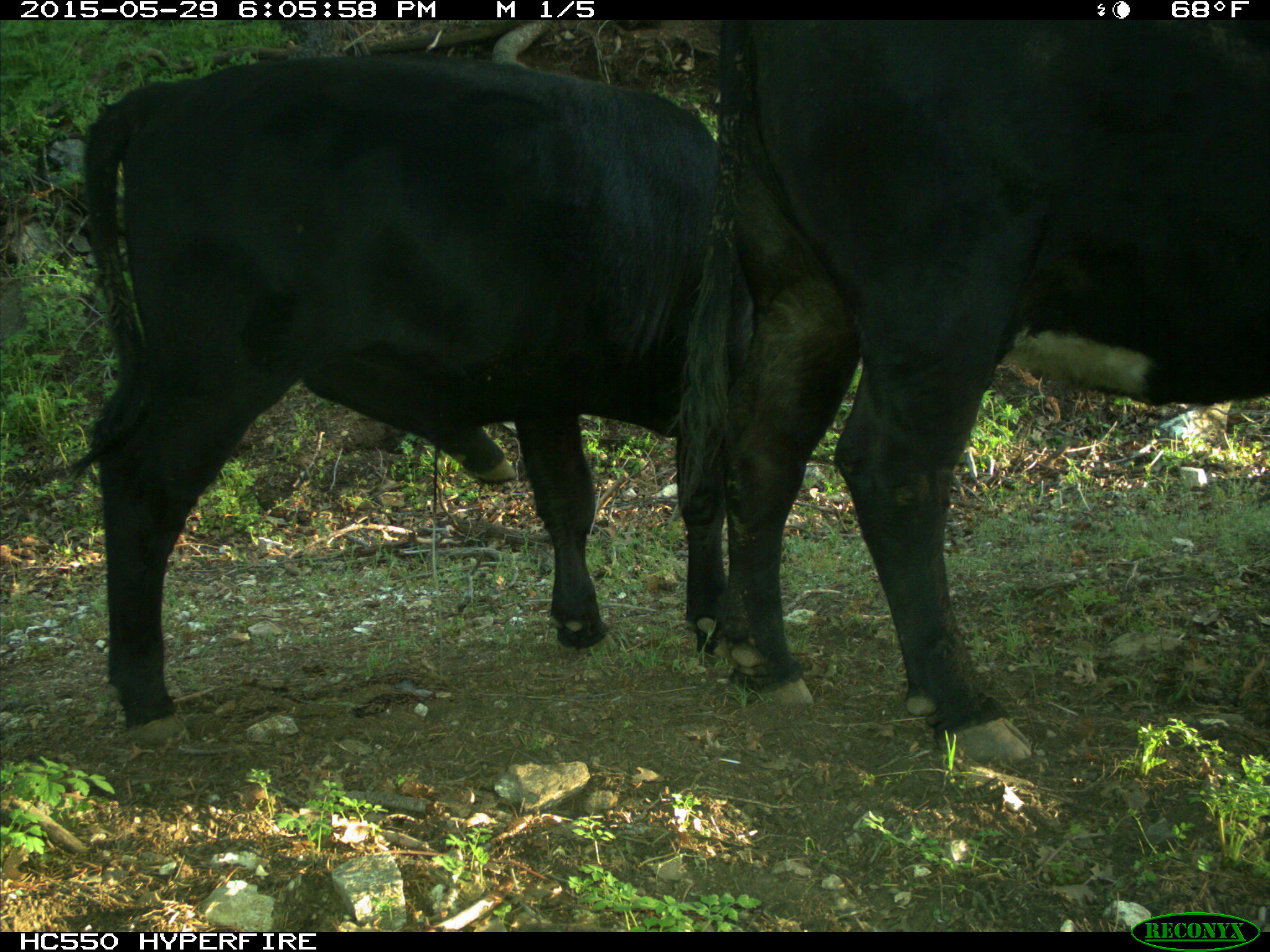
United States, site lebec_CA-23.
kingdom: Animalia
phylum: Chordata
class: Mammalia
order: Artiodactyla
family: Bovidae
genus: Bos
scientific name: Bos taurus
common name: domestic cow